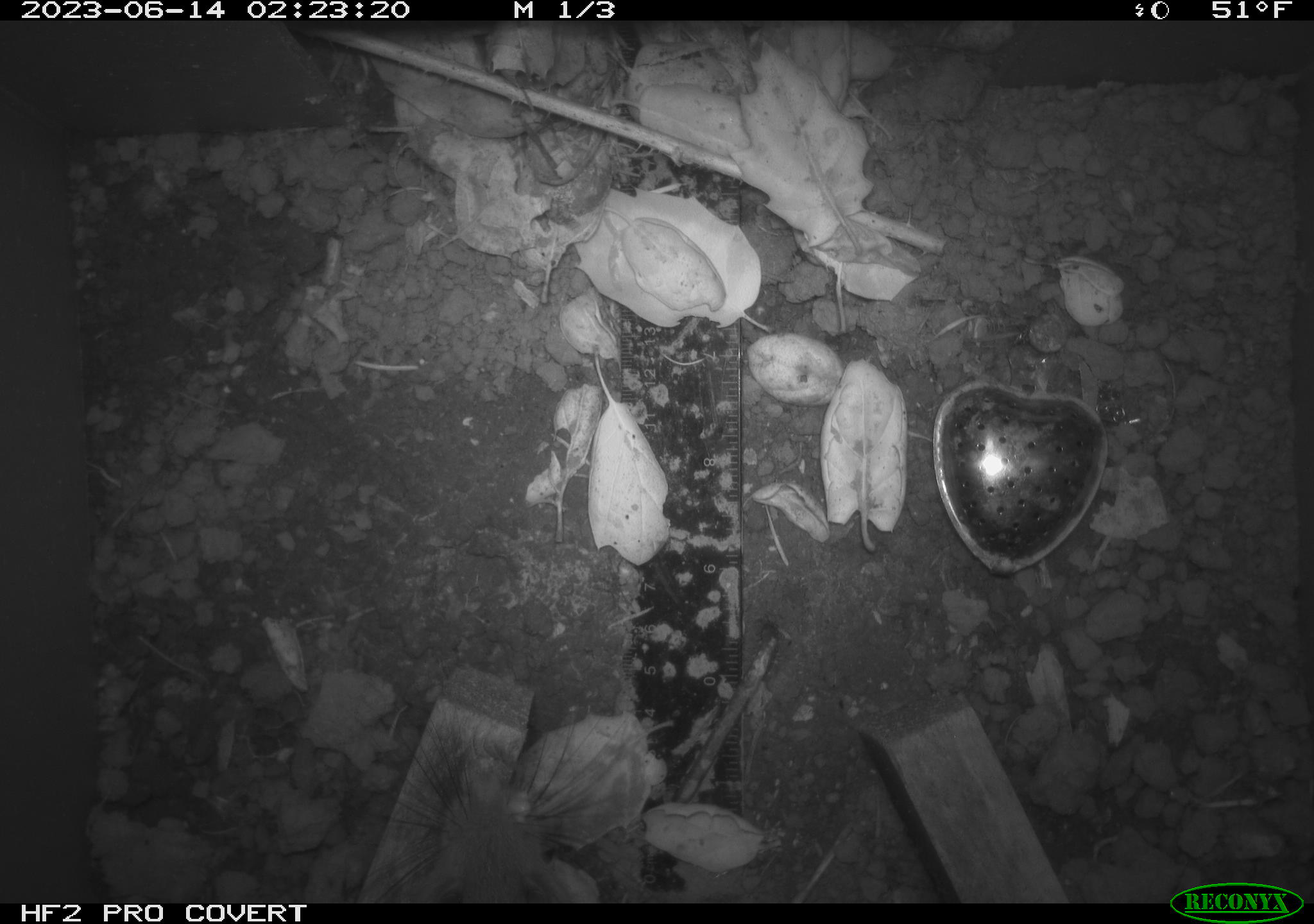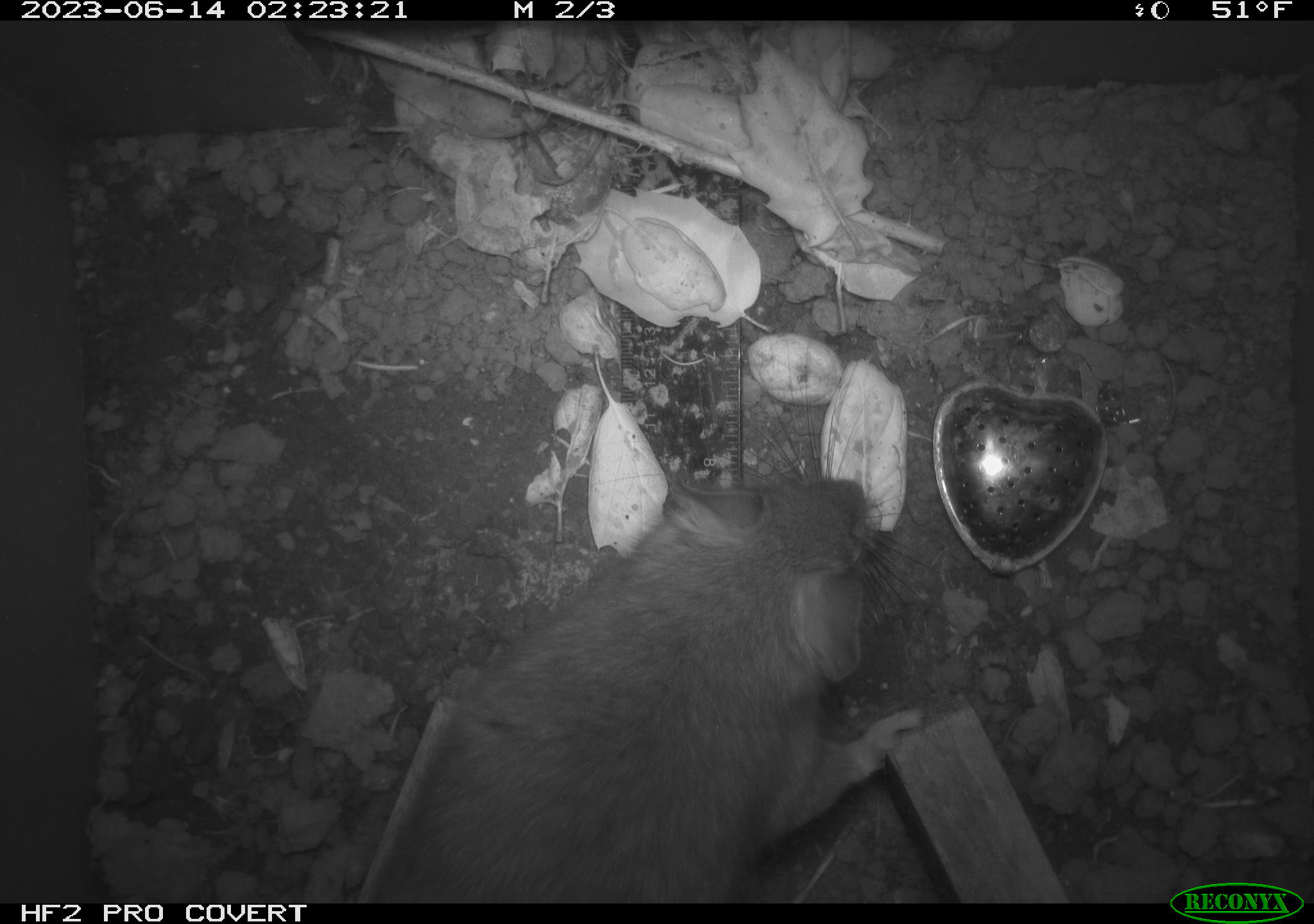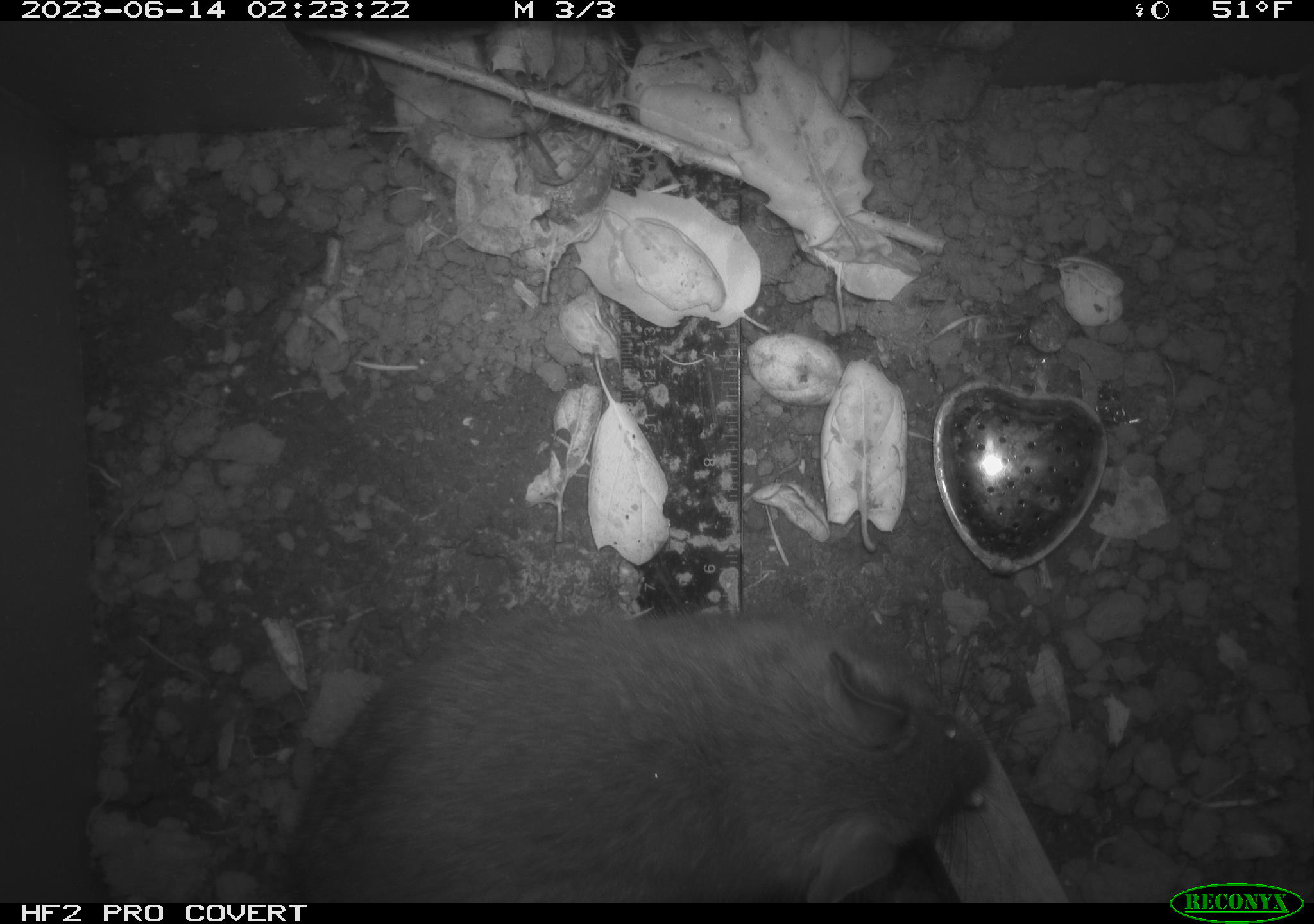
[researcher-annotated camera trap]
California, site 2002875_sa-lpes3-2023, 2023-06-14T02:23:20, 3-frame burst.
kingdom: Animalia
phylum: Chordata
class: Mammalia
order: Rodentia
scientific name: Rodentia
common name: mouse species